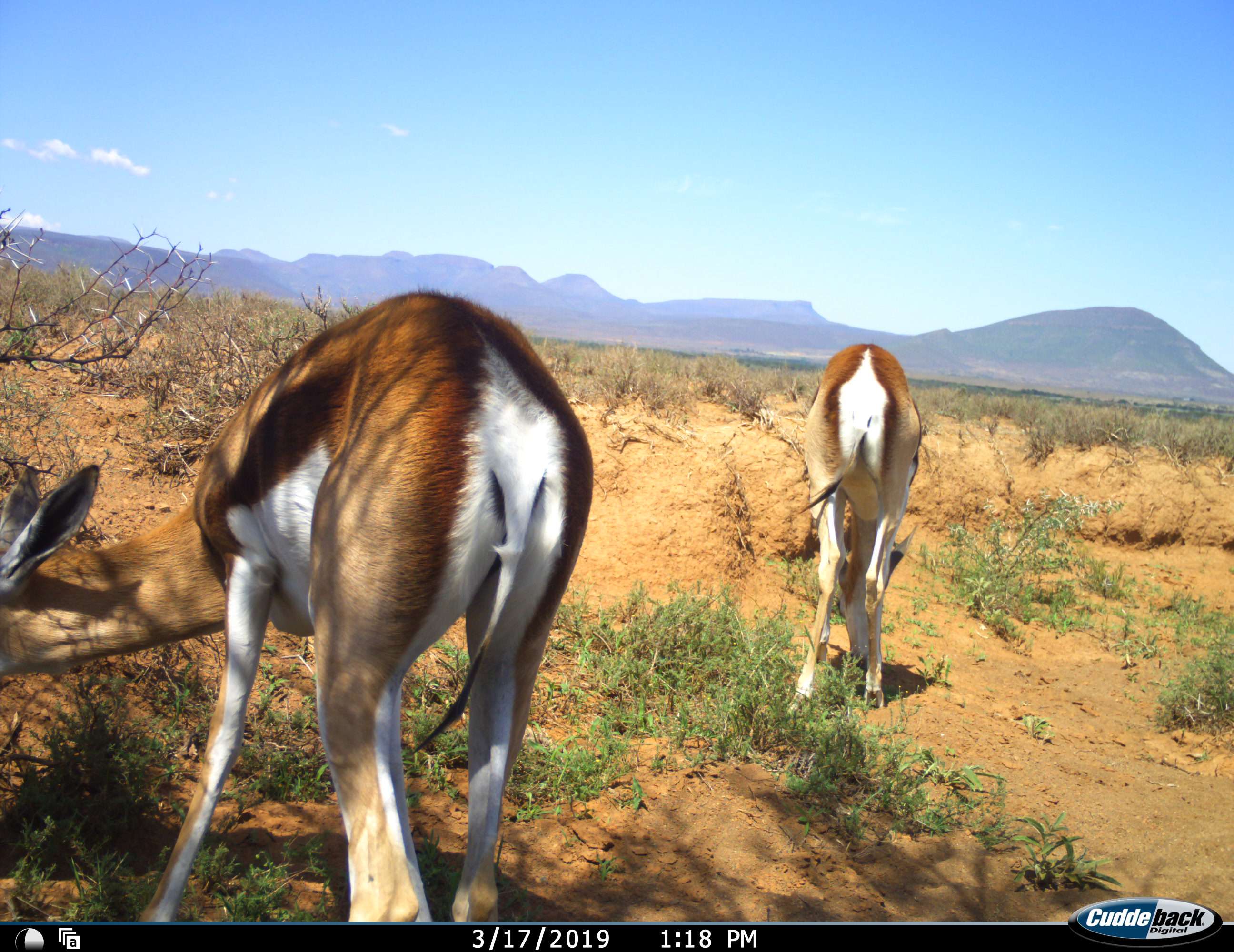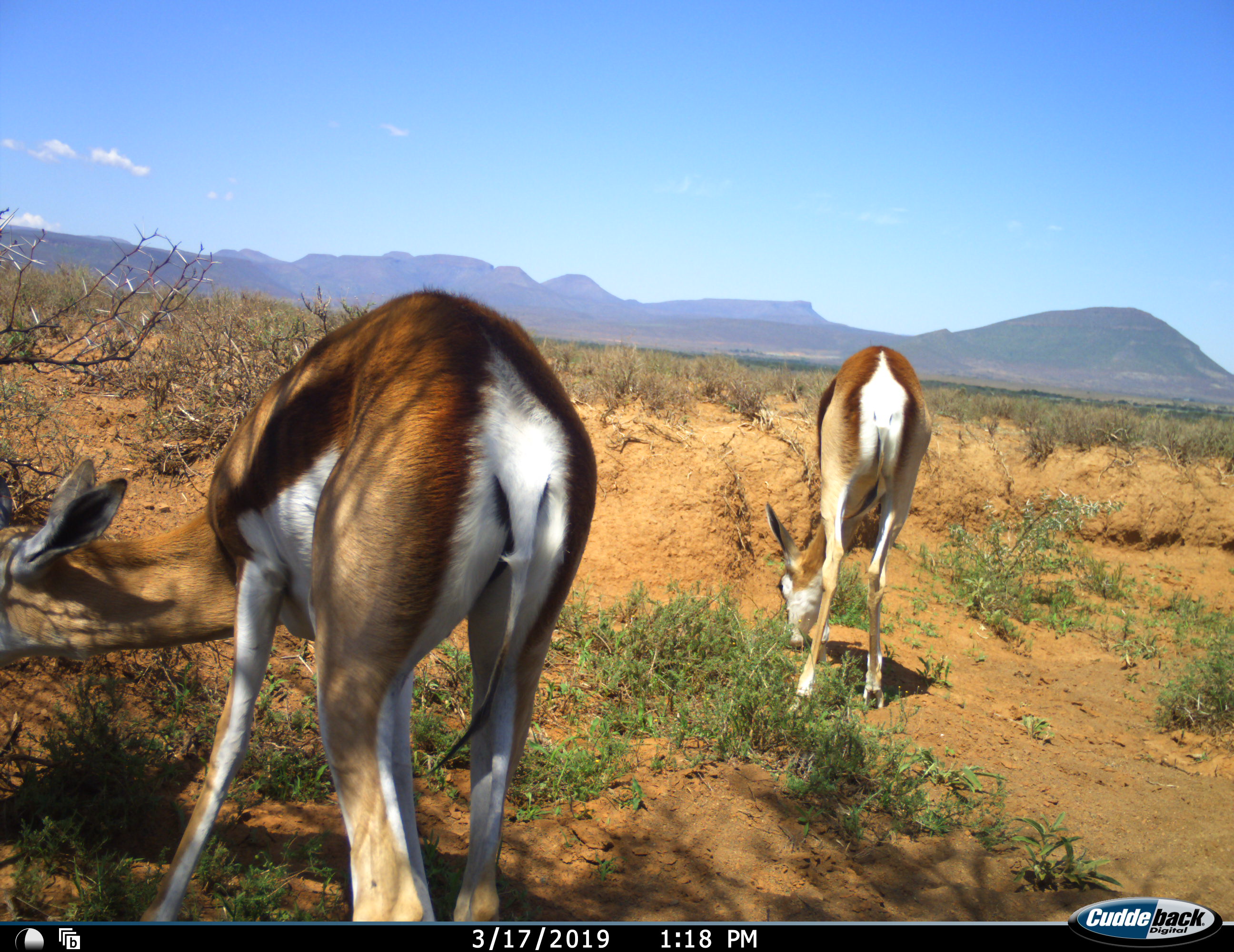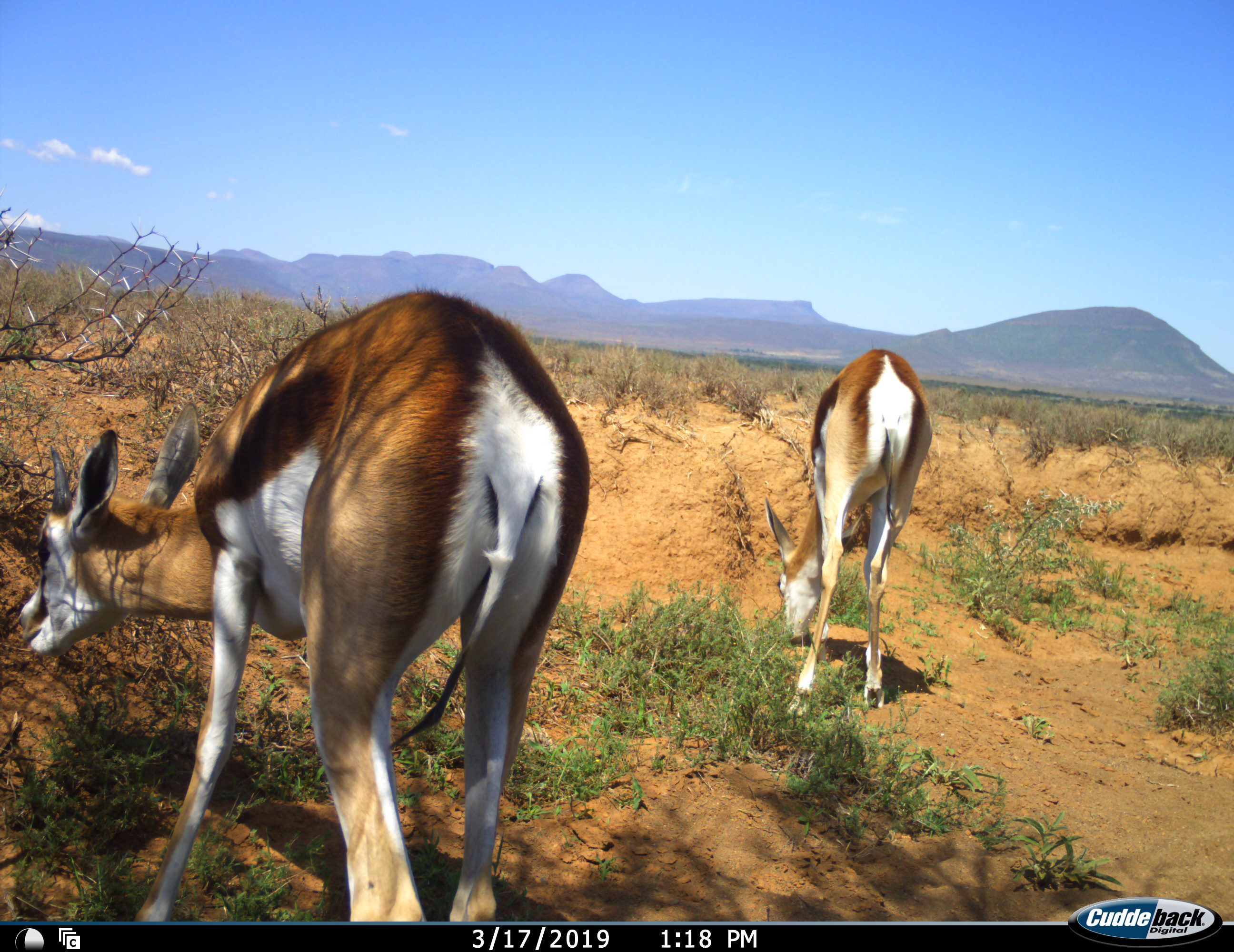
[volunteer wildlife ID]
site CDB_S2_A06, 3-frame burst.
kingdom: Animalia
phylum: Chordata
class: Mammalia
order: Artiodactyla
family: Bovidae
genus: Antidorcas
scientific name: Antidorcas marsupialis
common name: springbok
Springbok (Antidorcas marsupialis), count 2. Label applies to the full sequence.